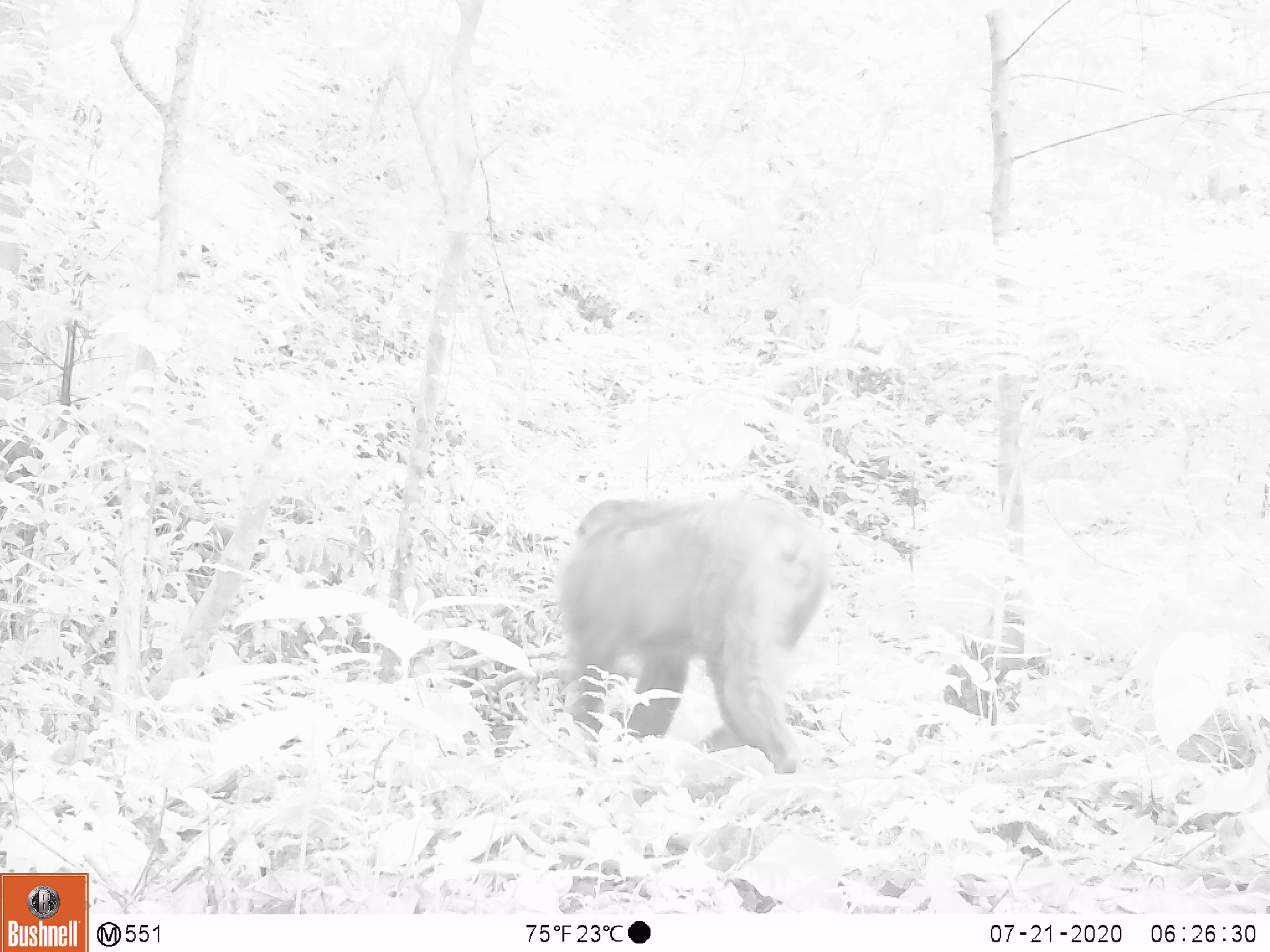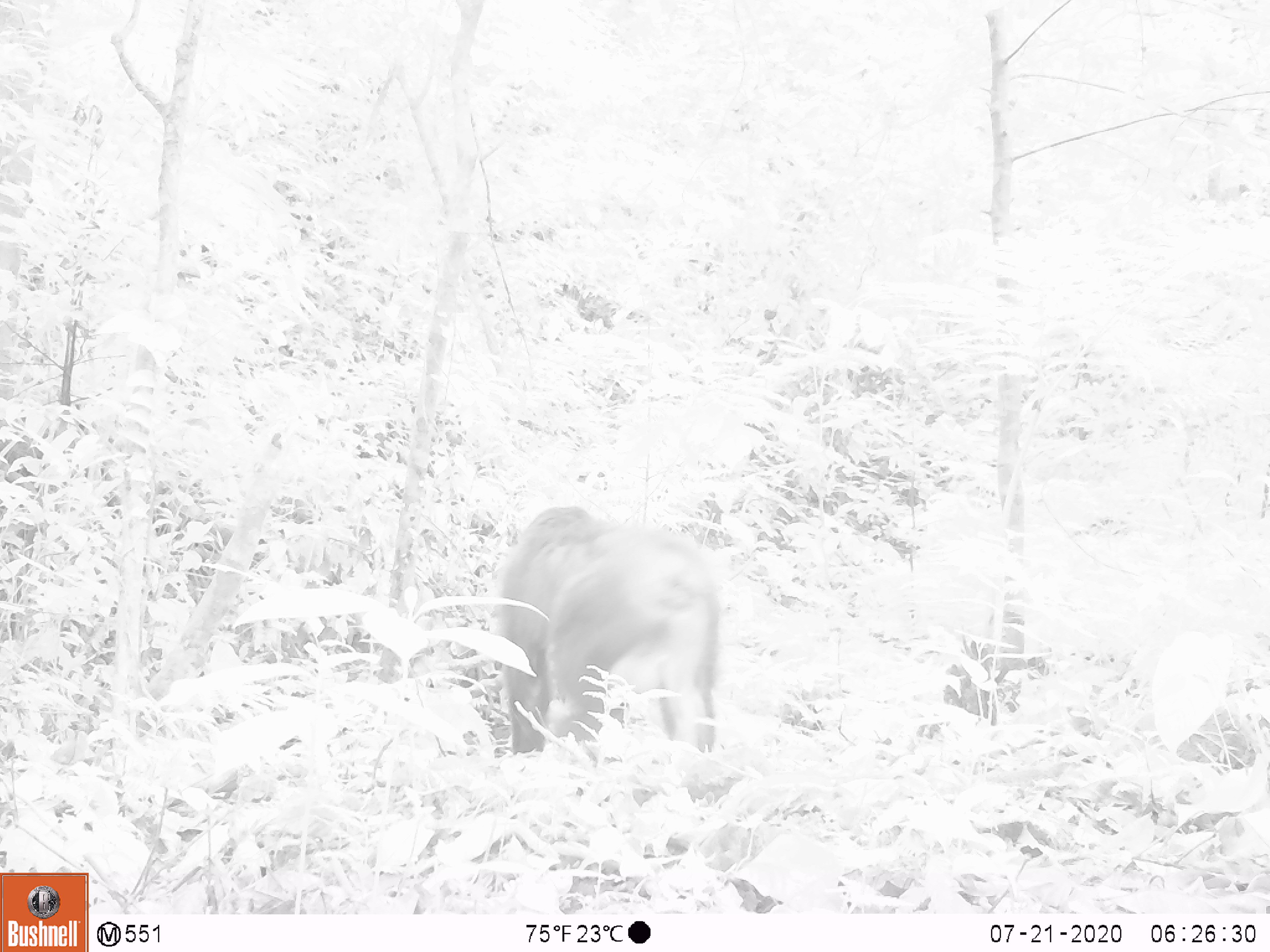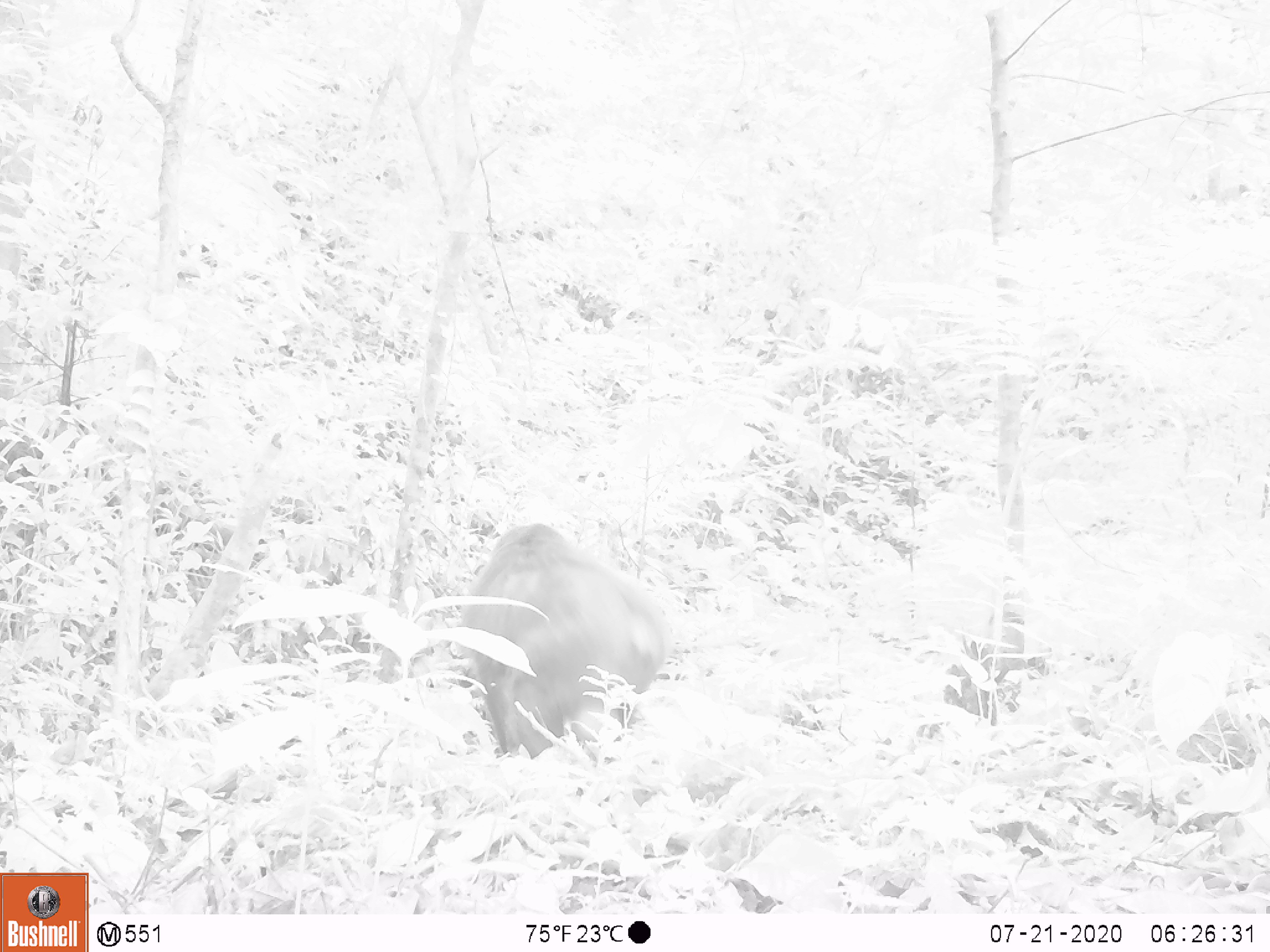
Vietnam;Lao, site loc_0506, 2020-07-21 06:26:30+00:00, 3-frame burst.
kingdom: Animalia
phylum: Chordata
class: Mammalia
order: Primates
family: Cercopithecidae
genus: Macaca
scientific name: Macaca arctoides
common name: stump-tailed macaque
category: stump tailed macaque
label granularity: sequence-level